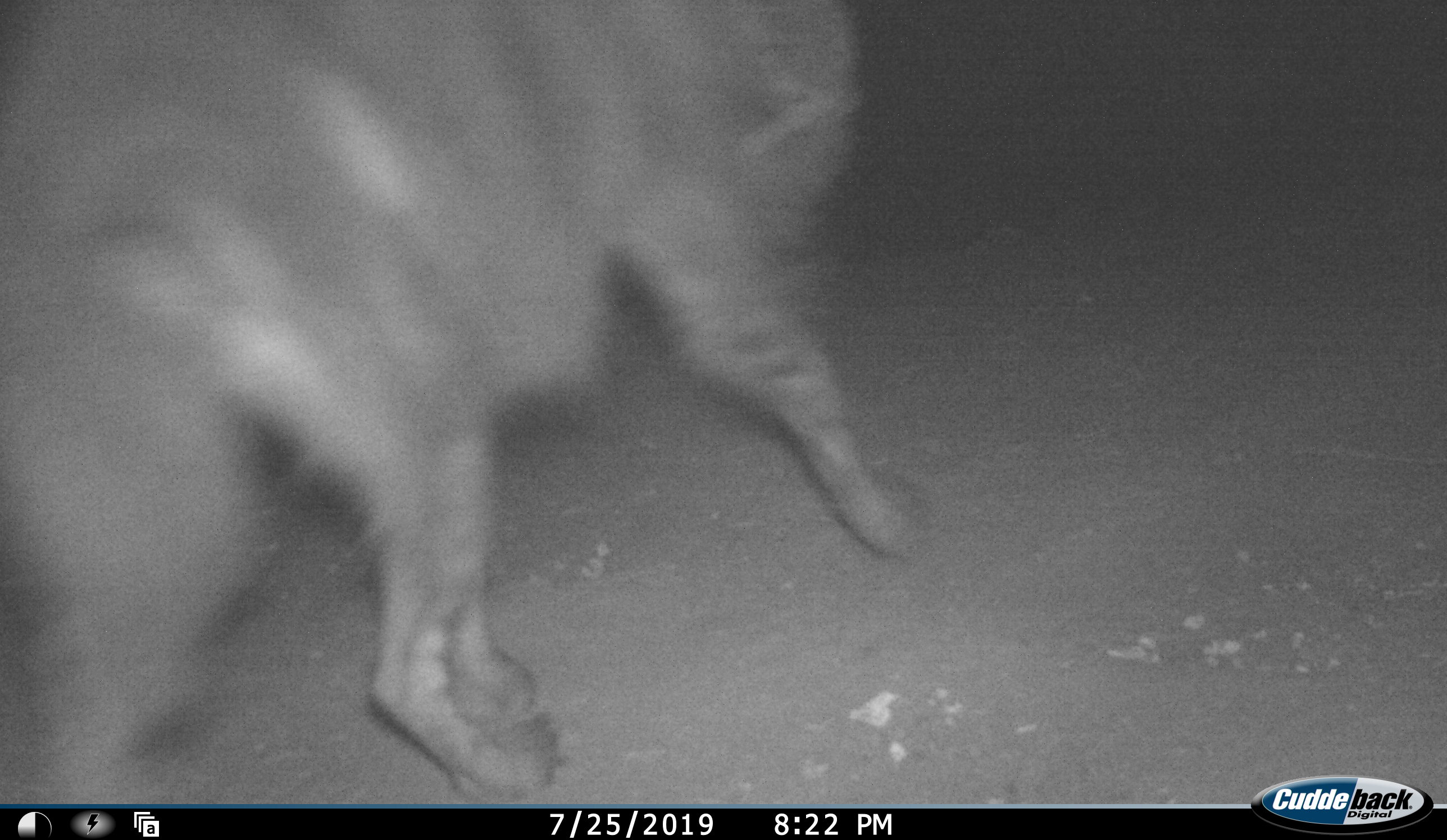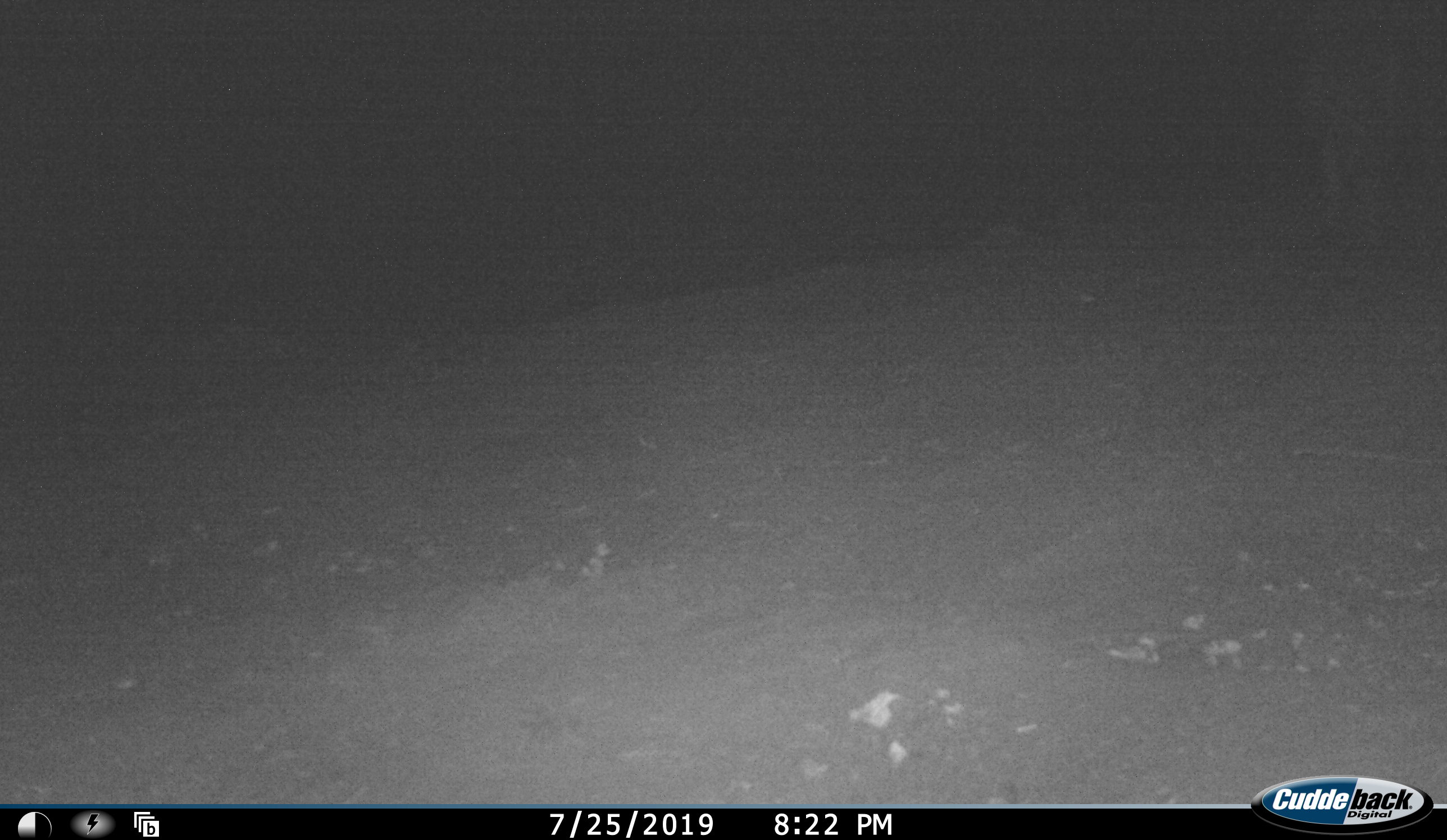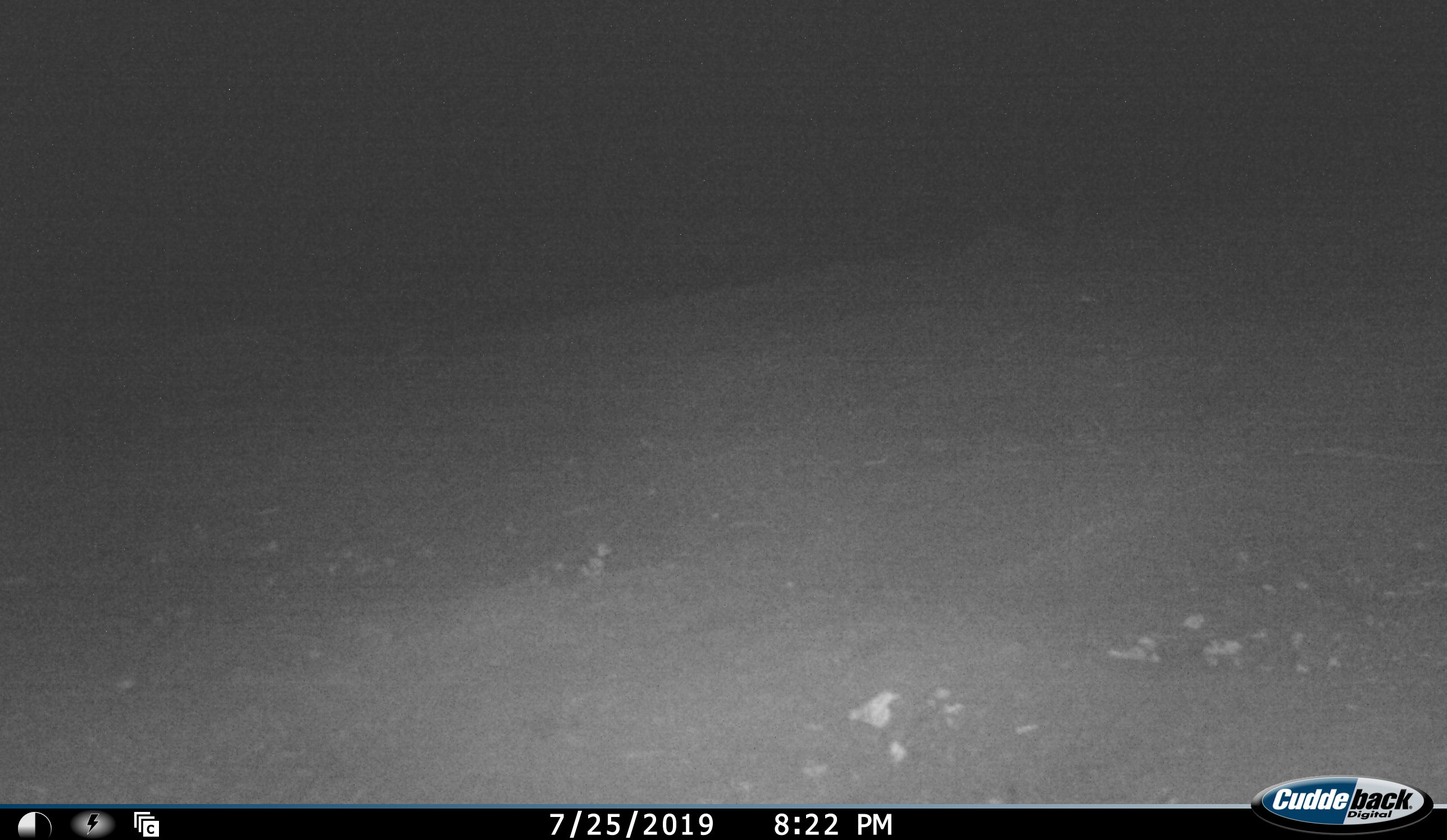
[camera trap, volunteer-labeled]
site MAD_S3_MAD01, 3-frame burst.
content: unidentified animal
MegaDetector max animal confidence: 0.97